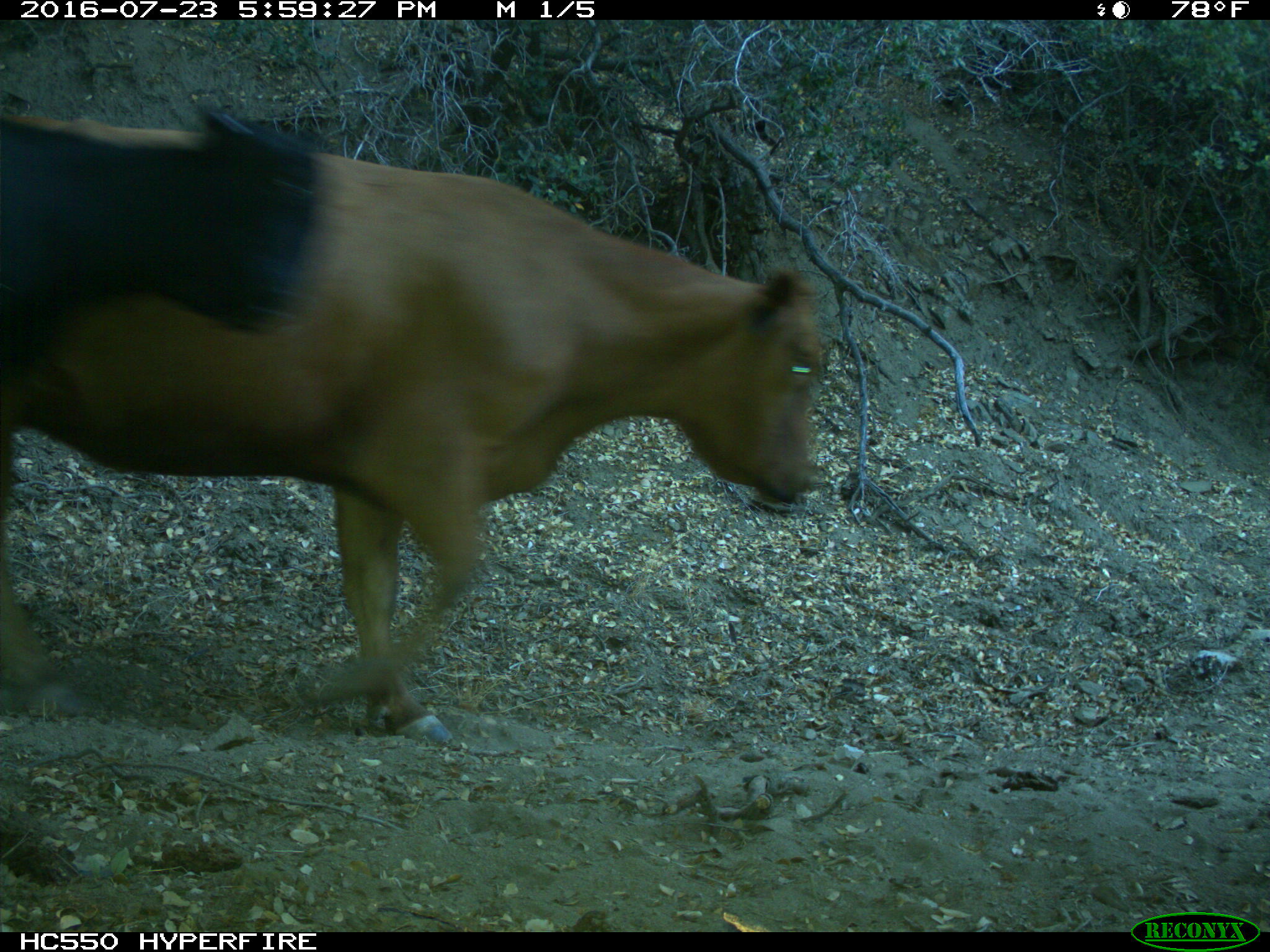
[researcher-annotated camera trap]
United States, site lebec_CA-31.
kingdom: Animalia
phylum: Chordata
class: Mammalia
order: Artiodactyla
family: Bovidae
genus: Bos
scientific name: Bos taurus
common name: domestic cow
Bos taurus (domestic cow).